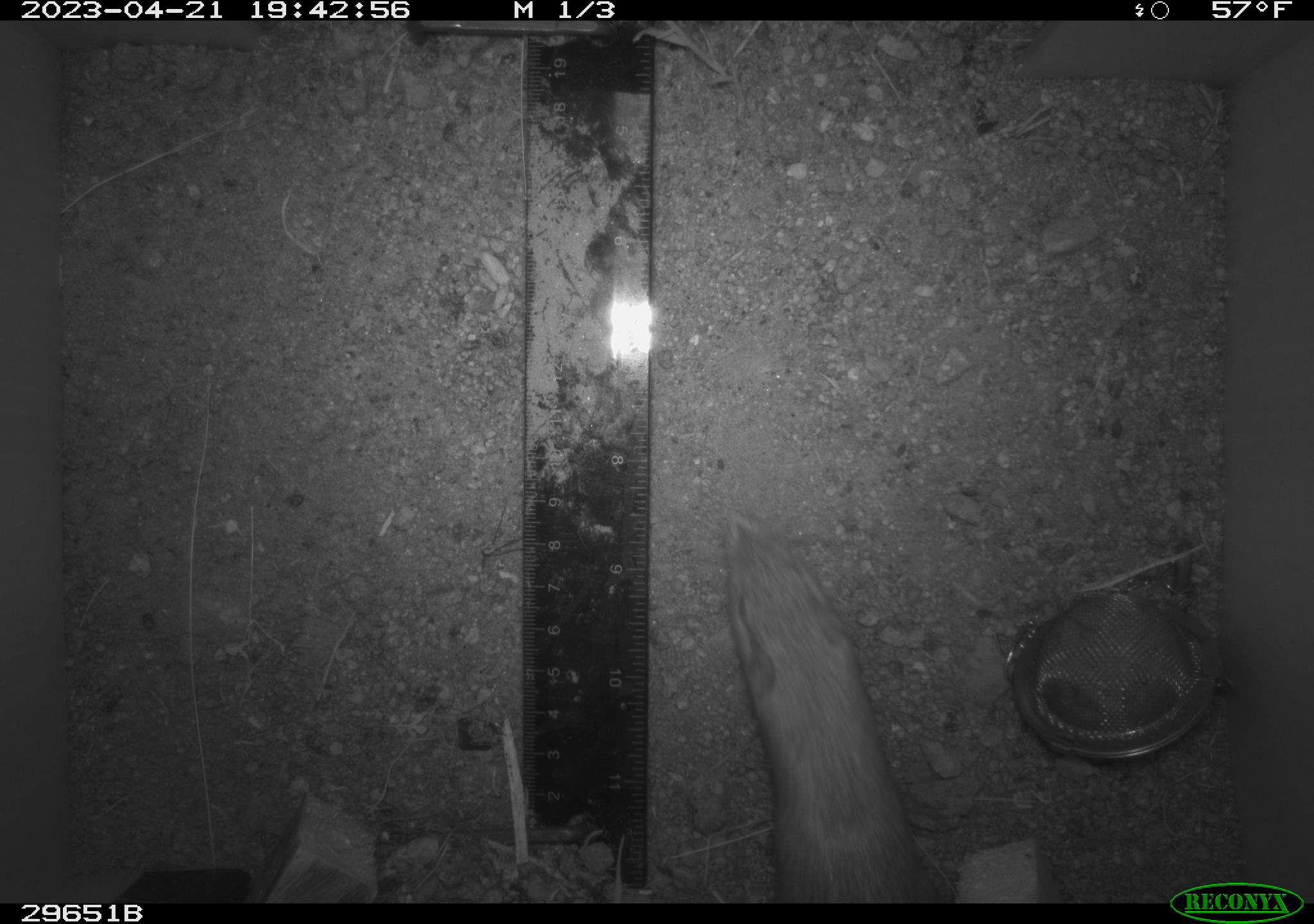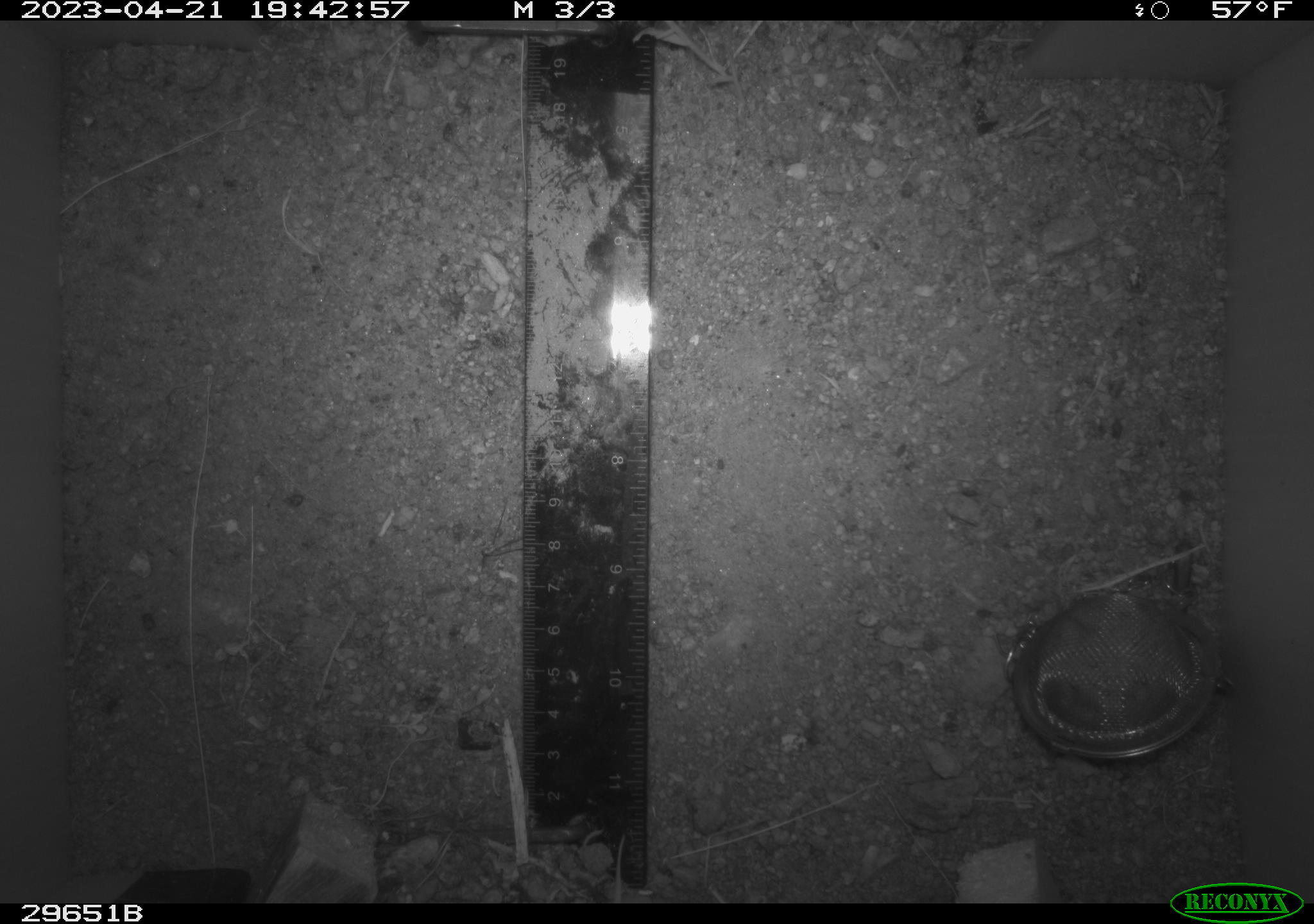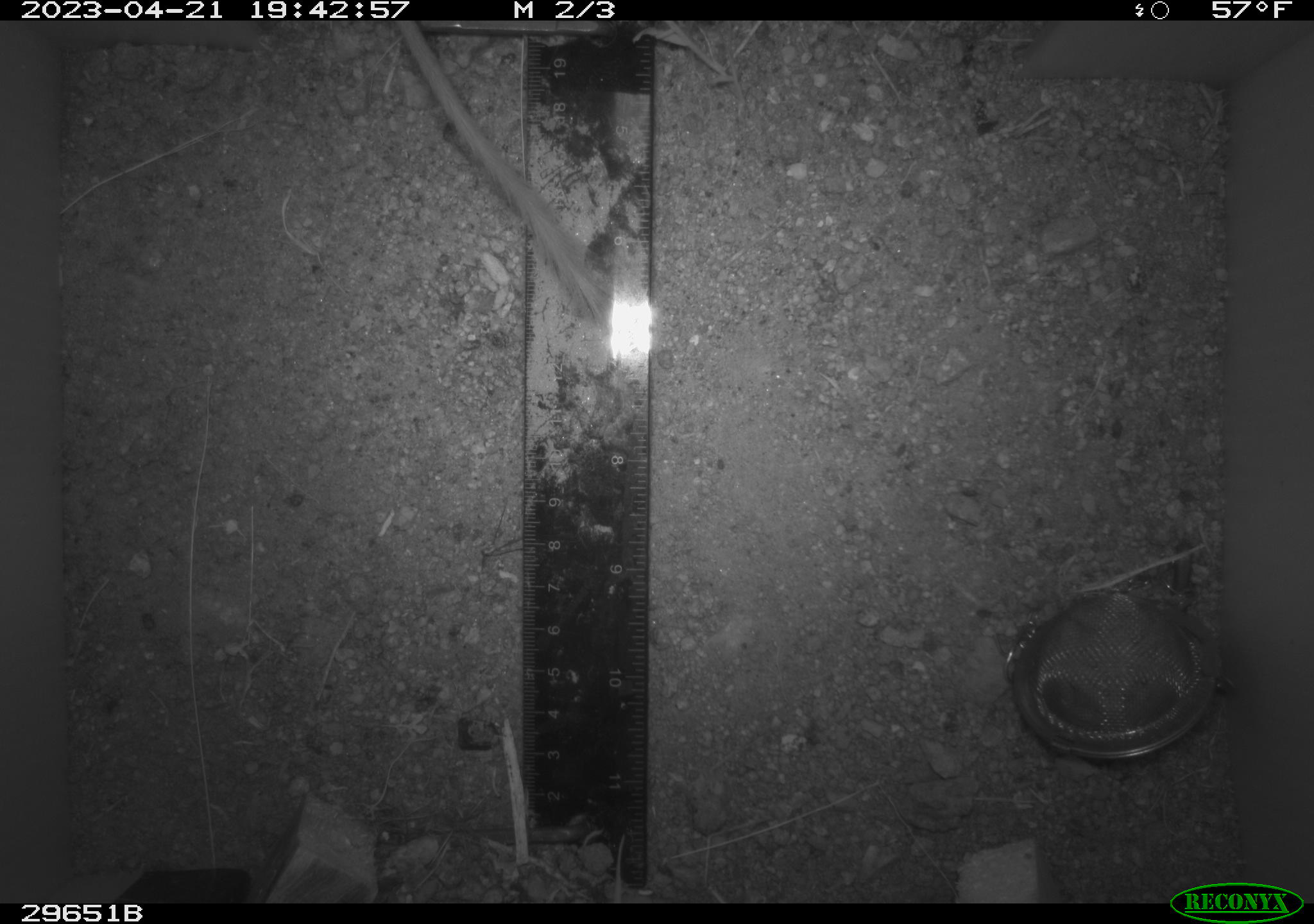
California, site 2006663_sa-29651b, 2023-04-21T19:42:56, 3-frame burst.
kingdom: Animalia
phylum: Chordata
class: Mammalia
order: Rodentia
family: Heteromyidae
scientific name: Heteromyidae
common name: kangaroo rats and pocket mice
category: heteromyidae family